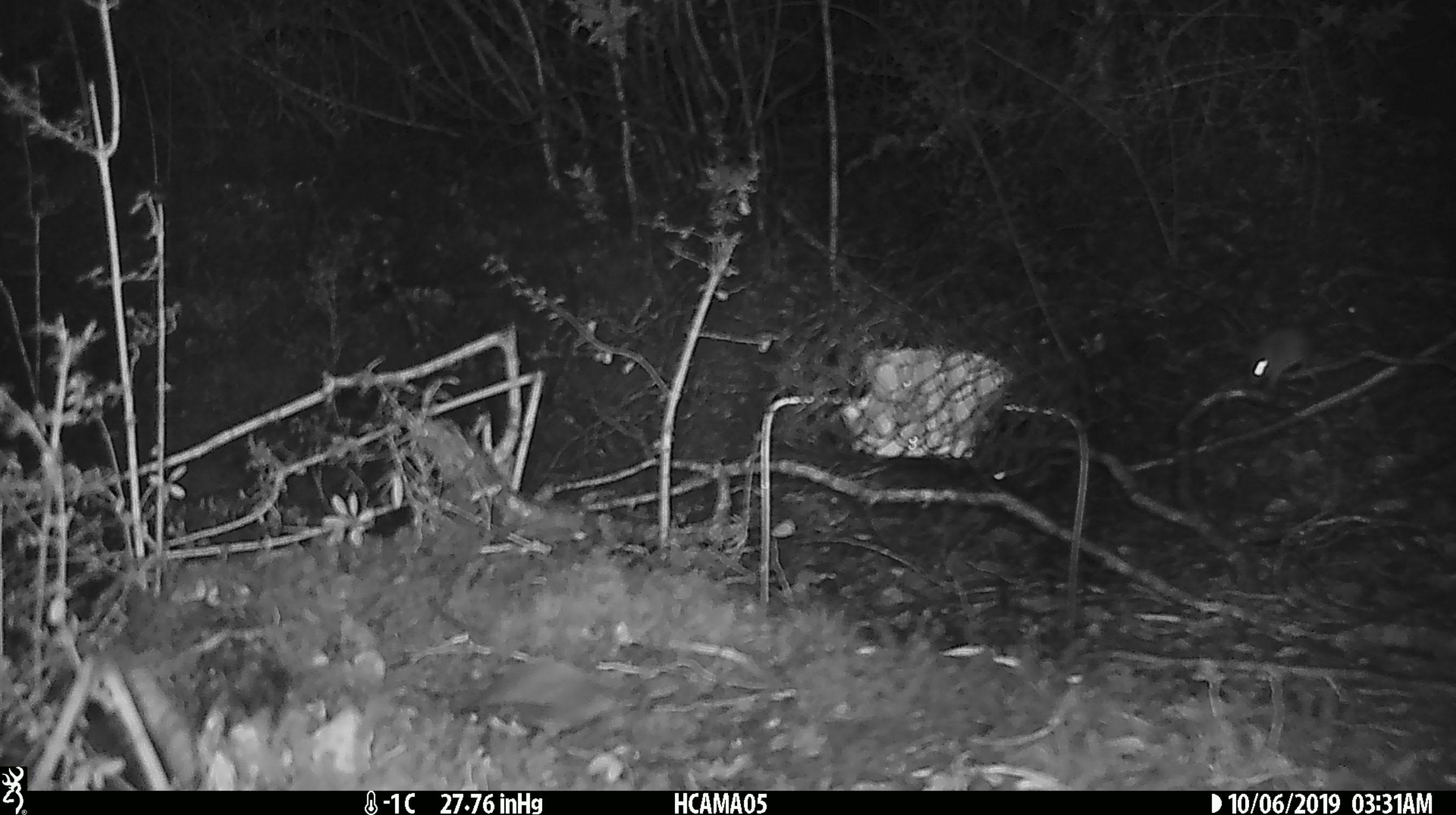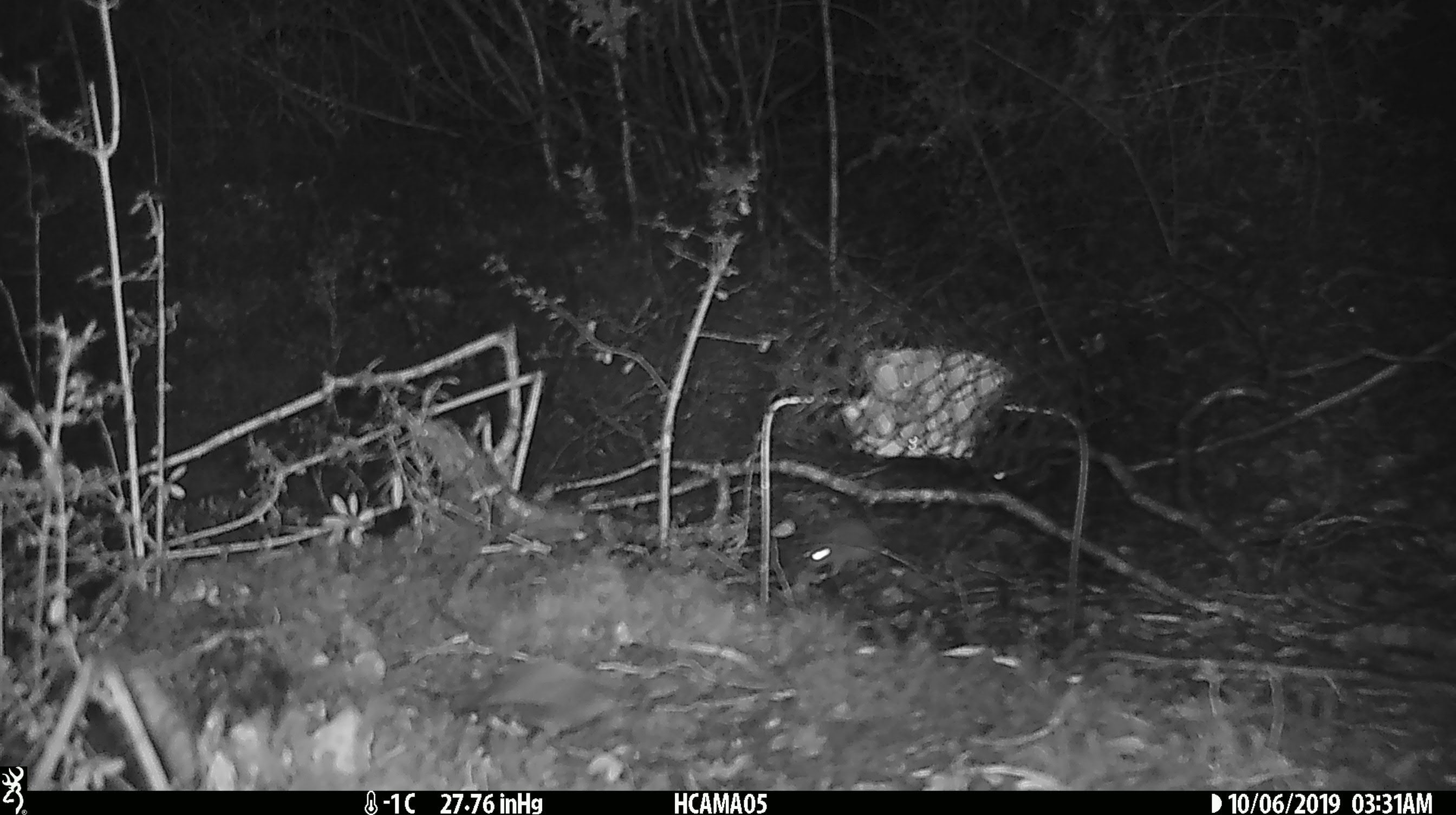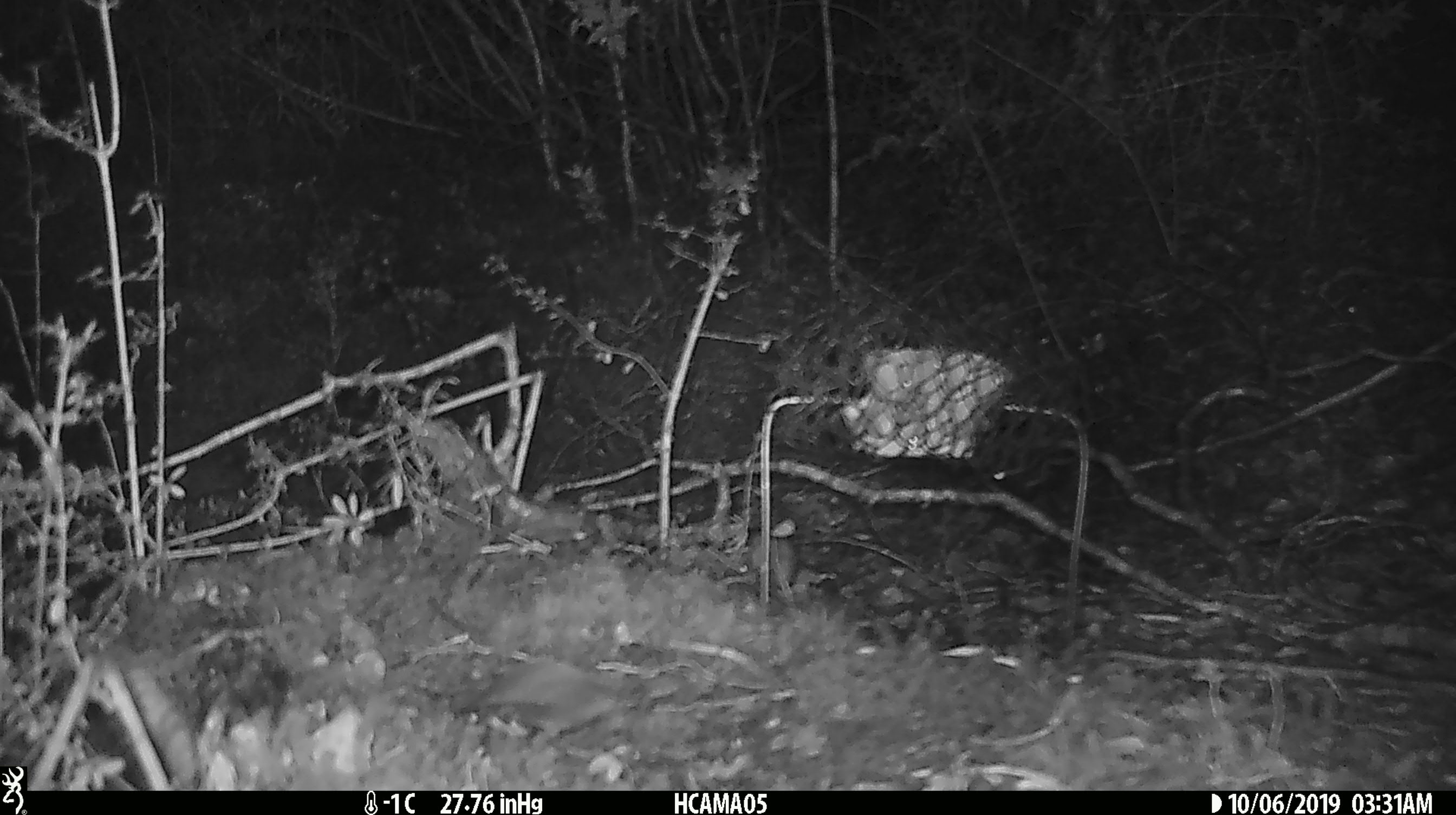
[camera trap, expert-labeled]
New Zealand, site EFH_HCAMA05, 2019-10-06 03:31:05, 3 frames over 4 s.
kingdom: Animalia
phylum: Chordata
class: Mammalia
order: Rodentia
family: Muridae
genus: Mus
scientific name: Mus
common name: mouse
Mouse (Mus).